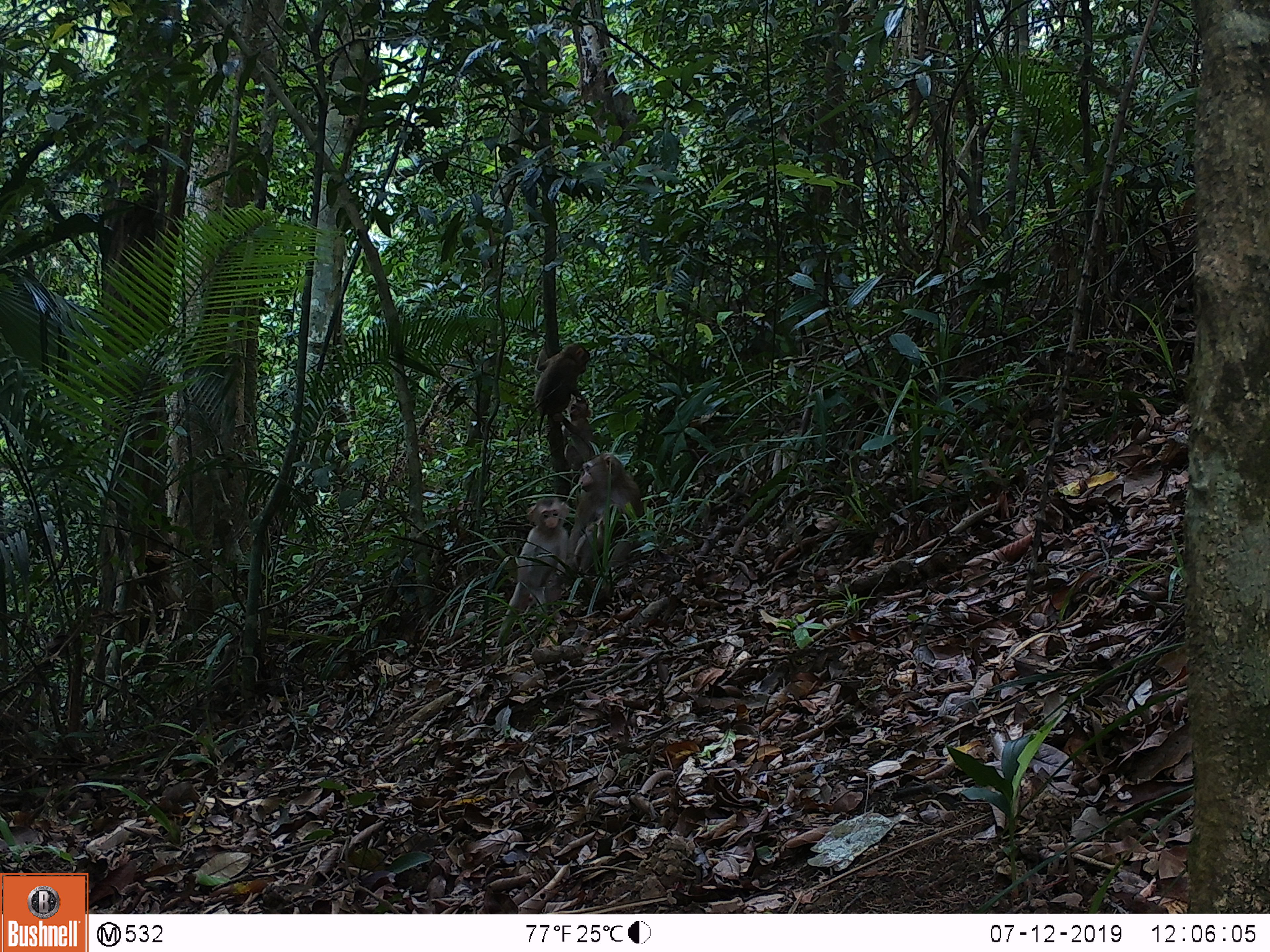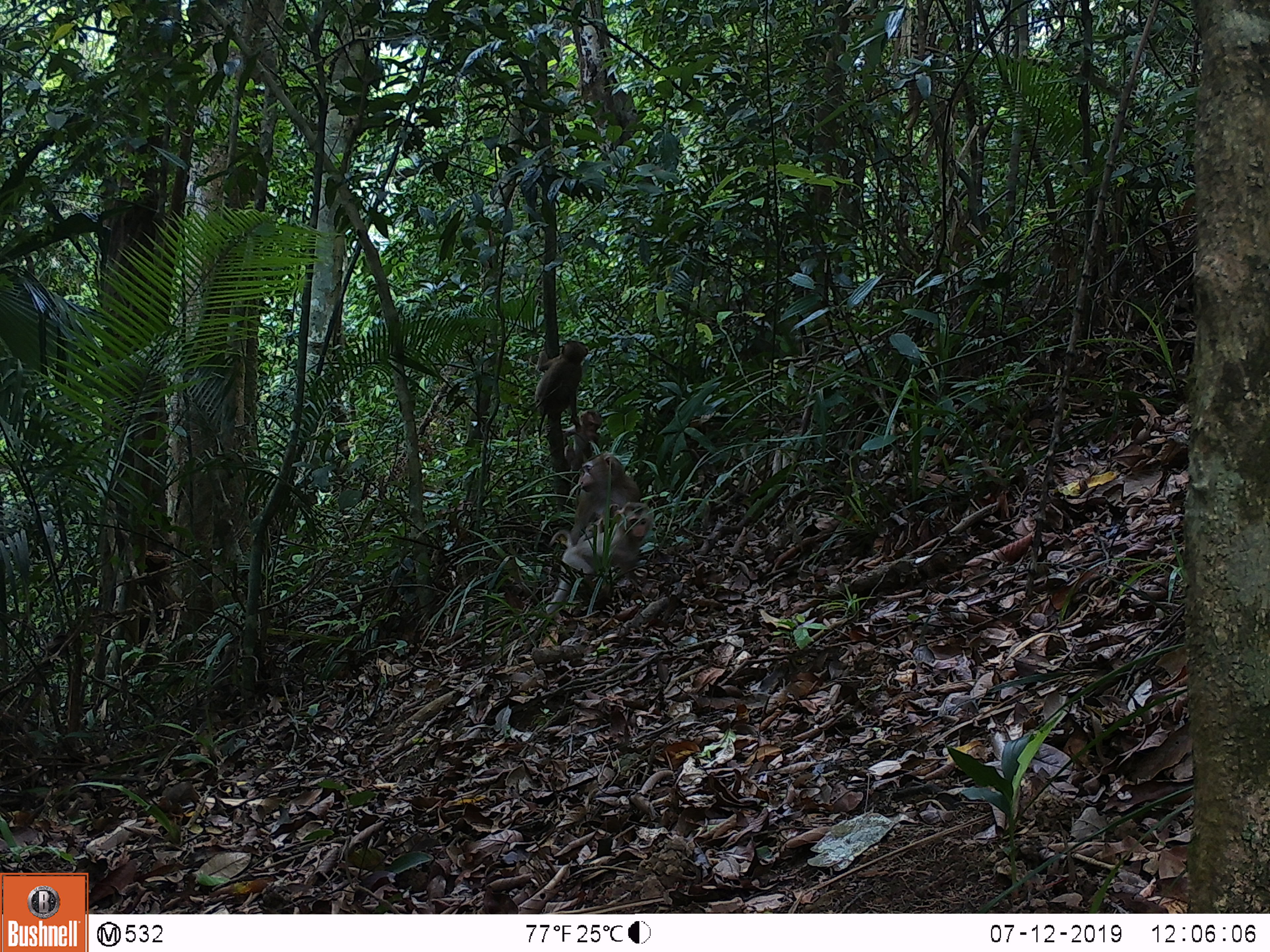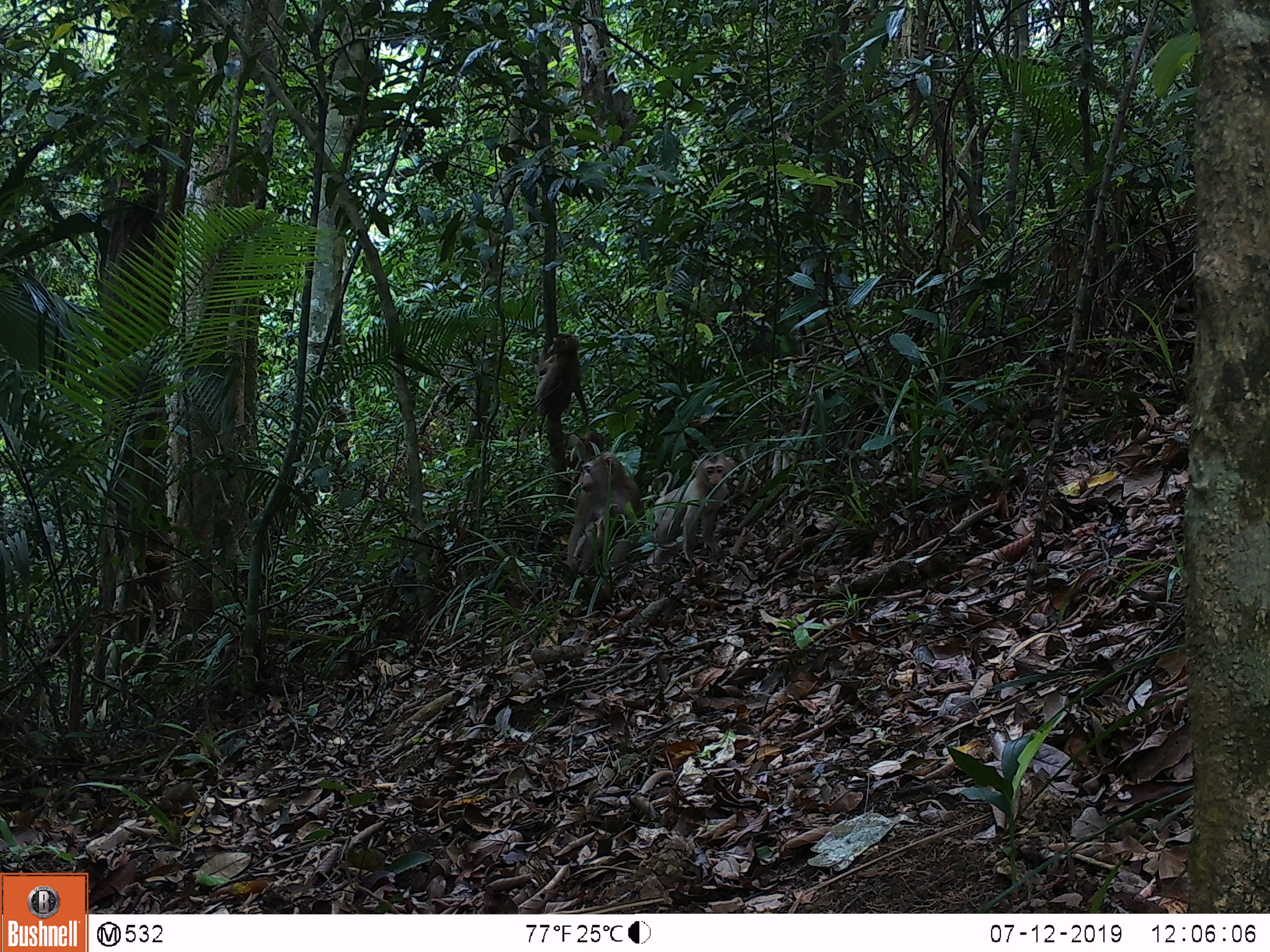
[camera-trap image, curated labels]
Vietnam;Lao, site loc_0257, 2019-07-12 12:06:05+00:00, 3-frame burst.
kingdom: Animalia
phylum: Chordata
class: Mammalia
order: Primates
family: Cercopithecidae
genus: Macaca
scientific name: Macaca nemestrina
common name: pig-tailed macaque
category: pig tailed macaque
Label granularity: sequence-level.